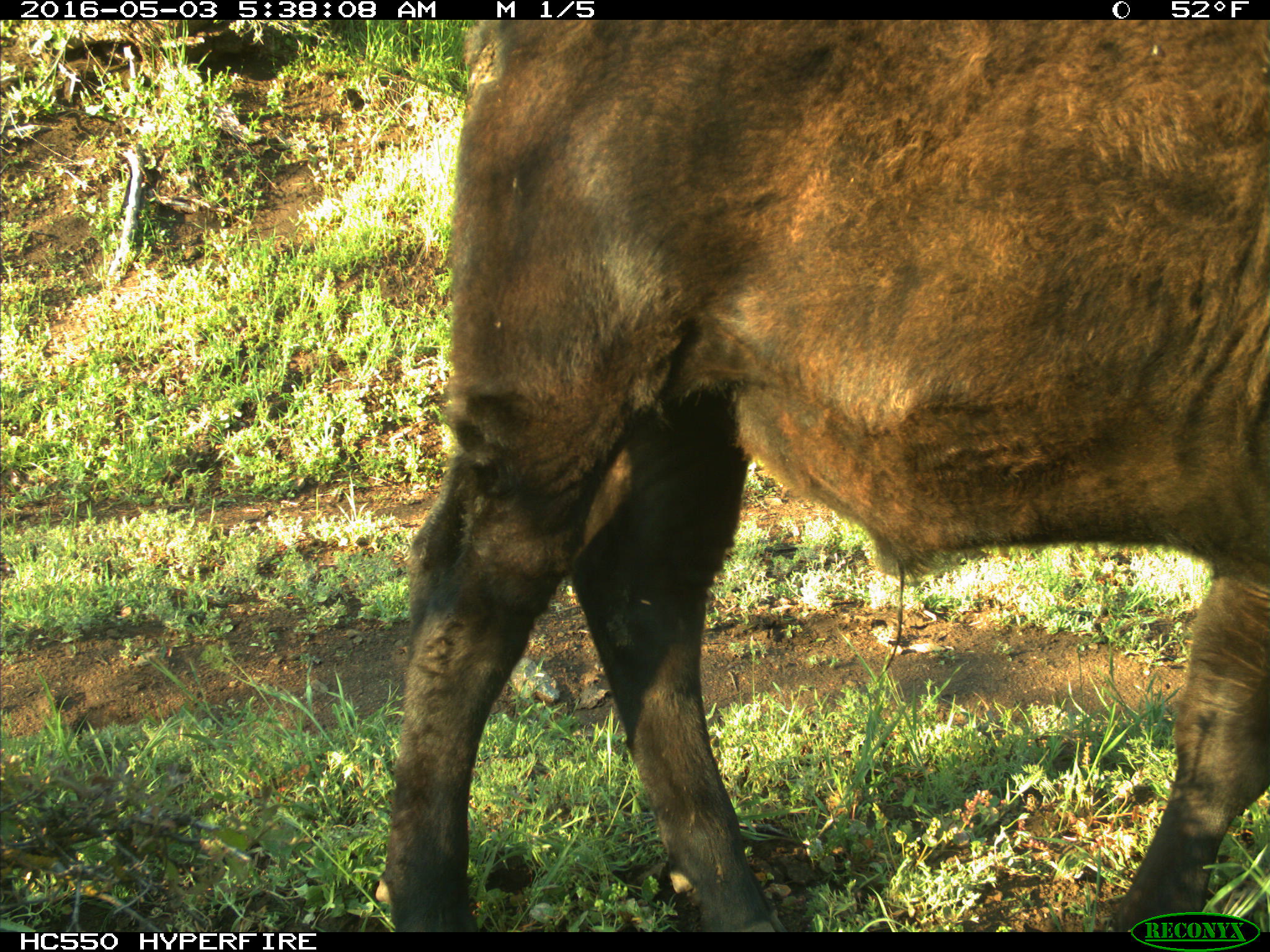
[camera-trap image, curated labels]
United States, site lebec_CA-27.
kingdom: Animalia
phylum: Chordata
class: Mammalia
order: Artiodactyla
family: Bovidae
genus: Bos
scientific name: Bos taurus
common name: domestic cow